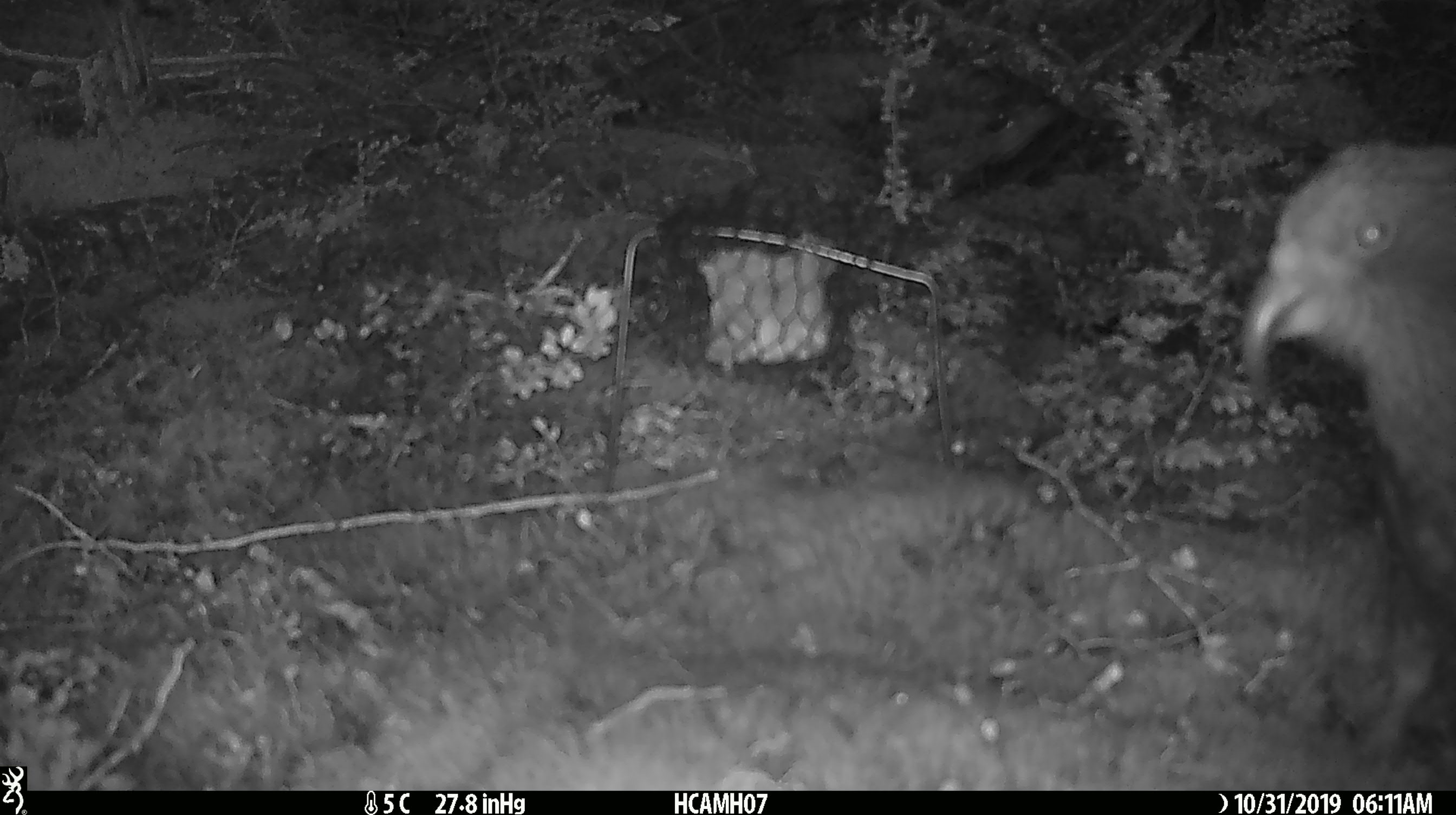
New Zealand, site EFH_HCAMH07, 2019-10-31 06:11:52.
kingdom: Animalia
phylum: Chordata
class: Aves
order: Psittaciformes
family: Strigopidae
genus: Nestor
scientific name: Nestor notabilis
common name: kea